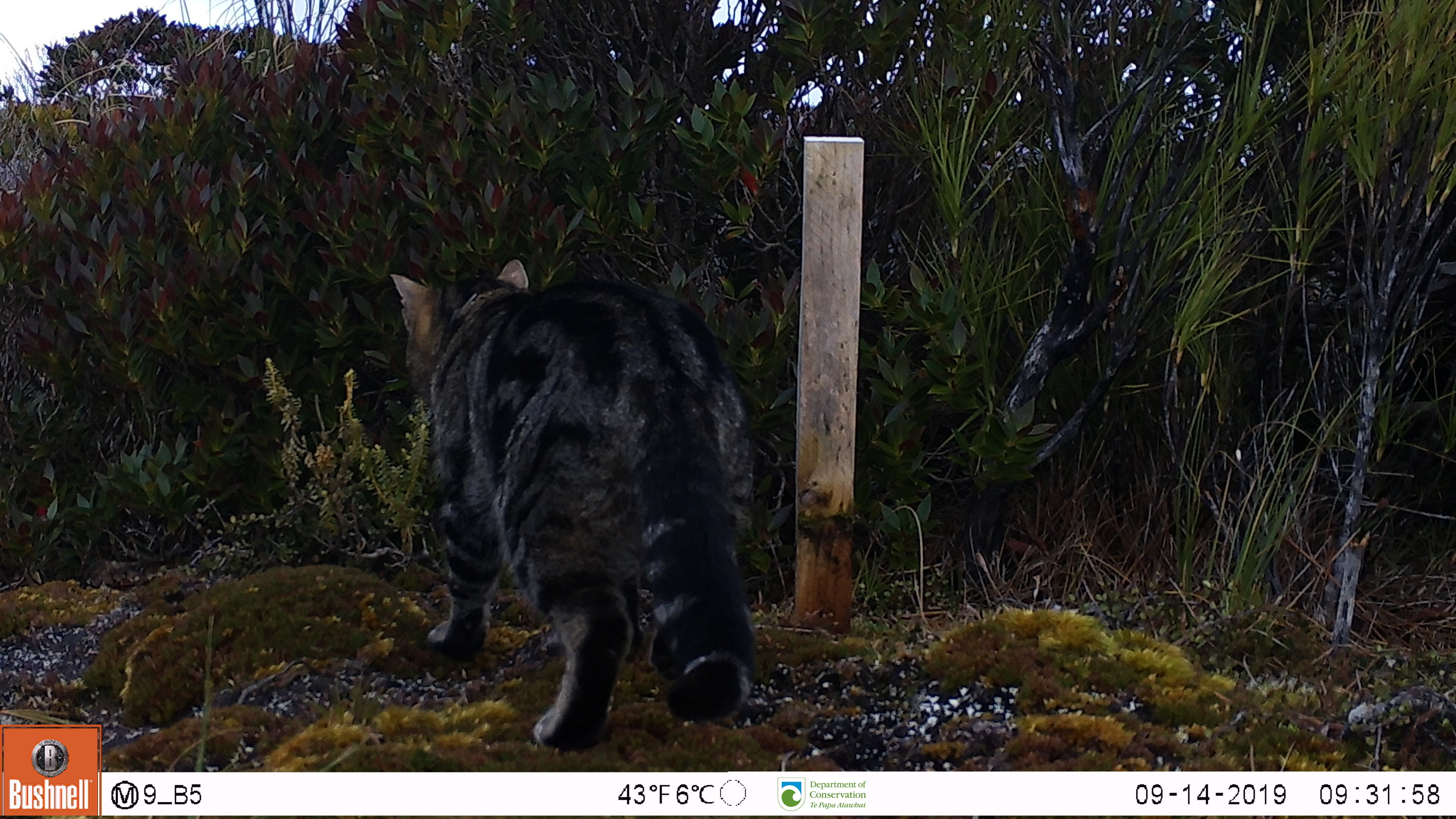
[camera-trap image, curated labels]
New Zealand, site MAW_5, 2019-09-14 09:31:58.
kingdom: Animalia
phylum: Chordata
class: Mammalia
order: Carnivora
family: Felidae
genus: Felis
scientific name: Felis catus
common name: domestic cat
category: cat